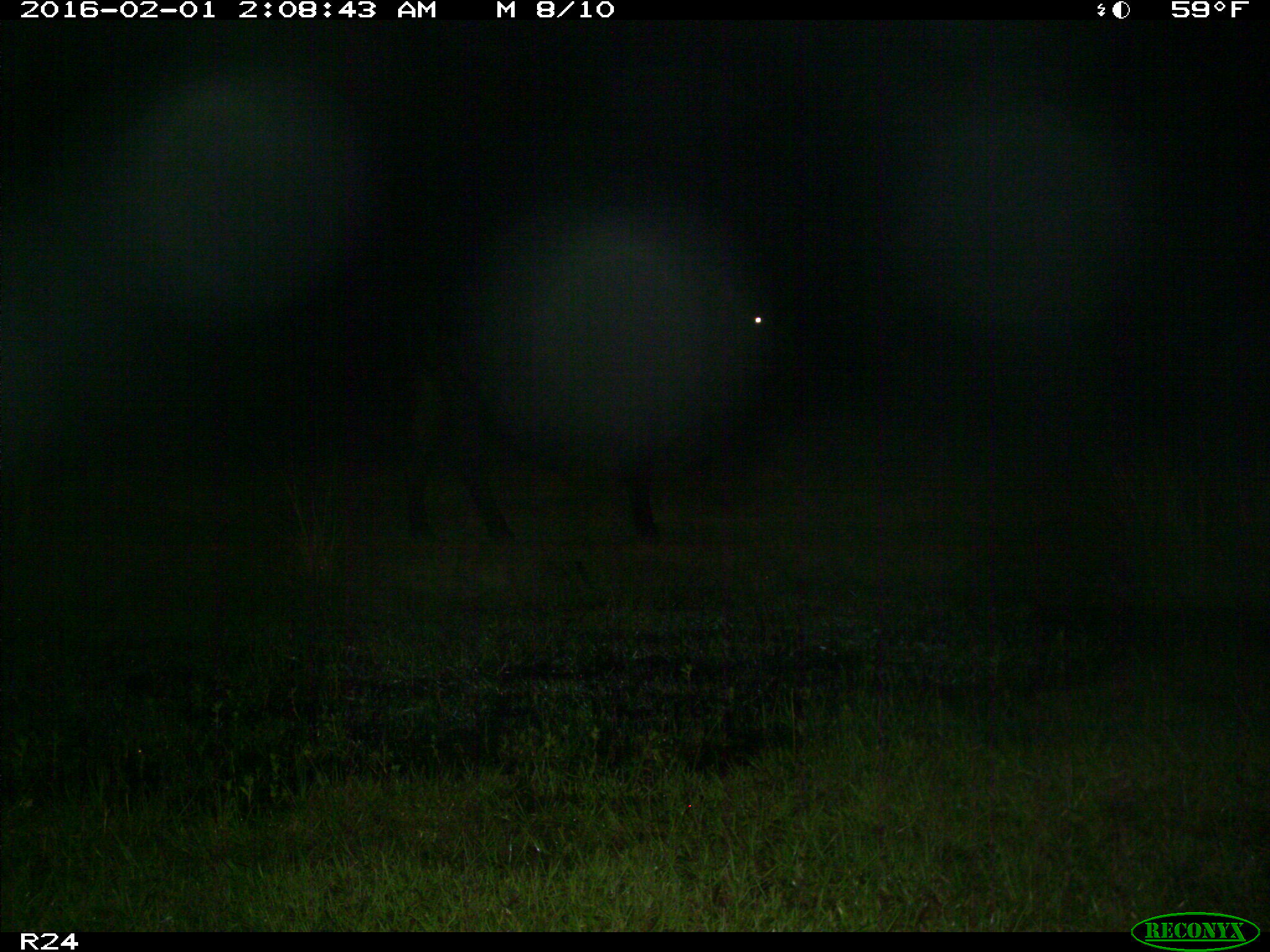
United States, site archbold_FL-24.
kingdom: Animalia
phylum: Chordata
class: Mammalia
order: Artiodactyla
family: Bovidae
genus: Bos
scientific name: Bos taurus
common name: domestic cow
Bos taurus (domestic cow).